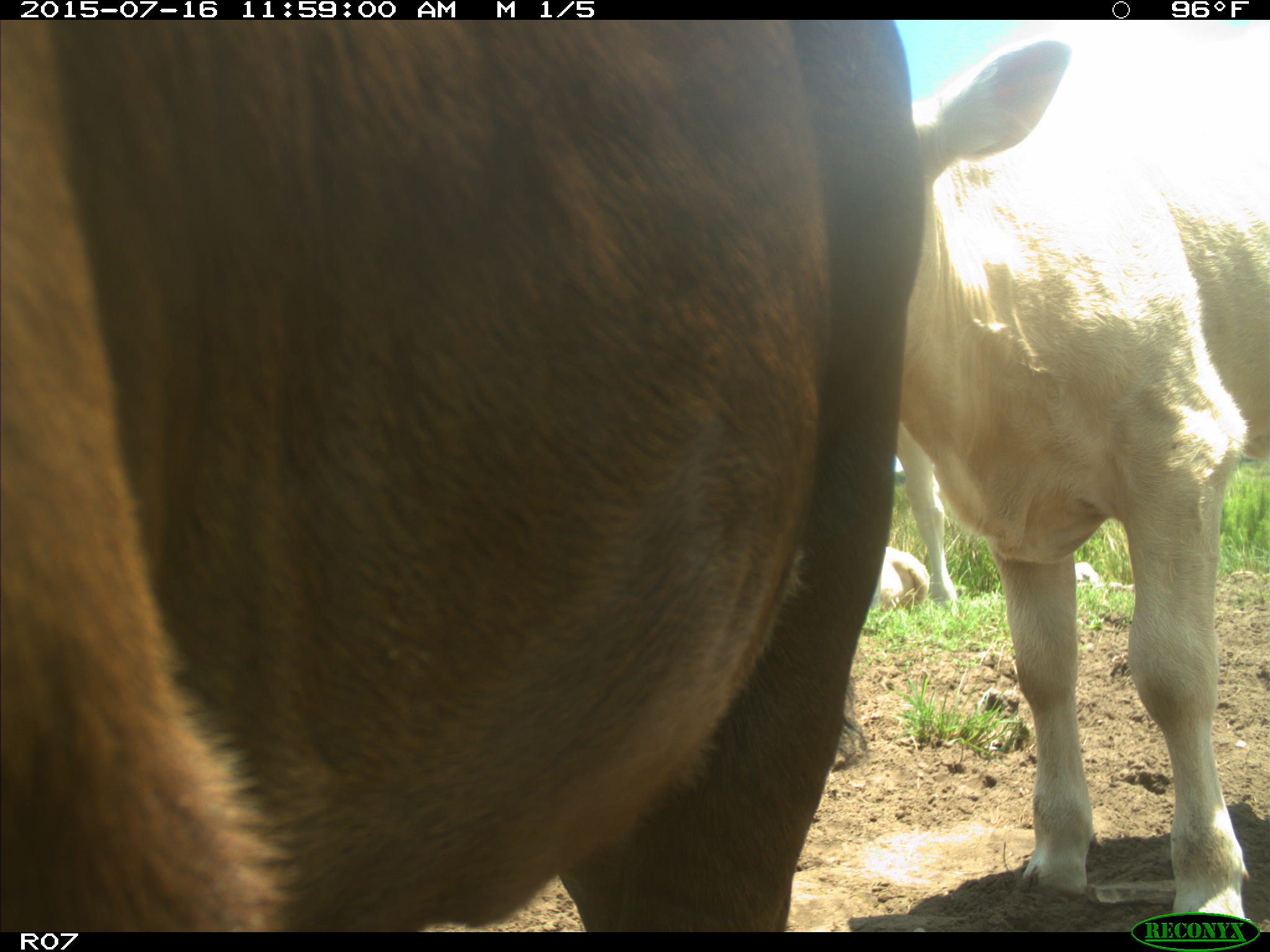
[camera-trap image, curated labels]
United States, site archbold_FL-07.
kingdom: Animalia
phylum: Chordata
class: Mammalia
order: Artiodactyla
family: Bovidae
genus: Bos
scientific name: Bos taurus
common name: domestic cow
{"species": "Bos taurus (domestic cow)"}